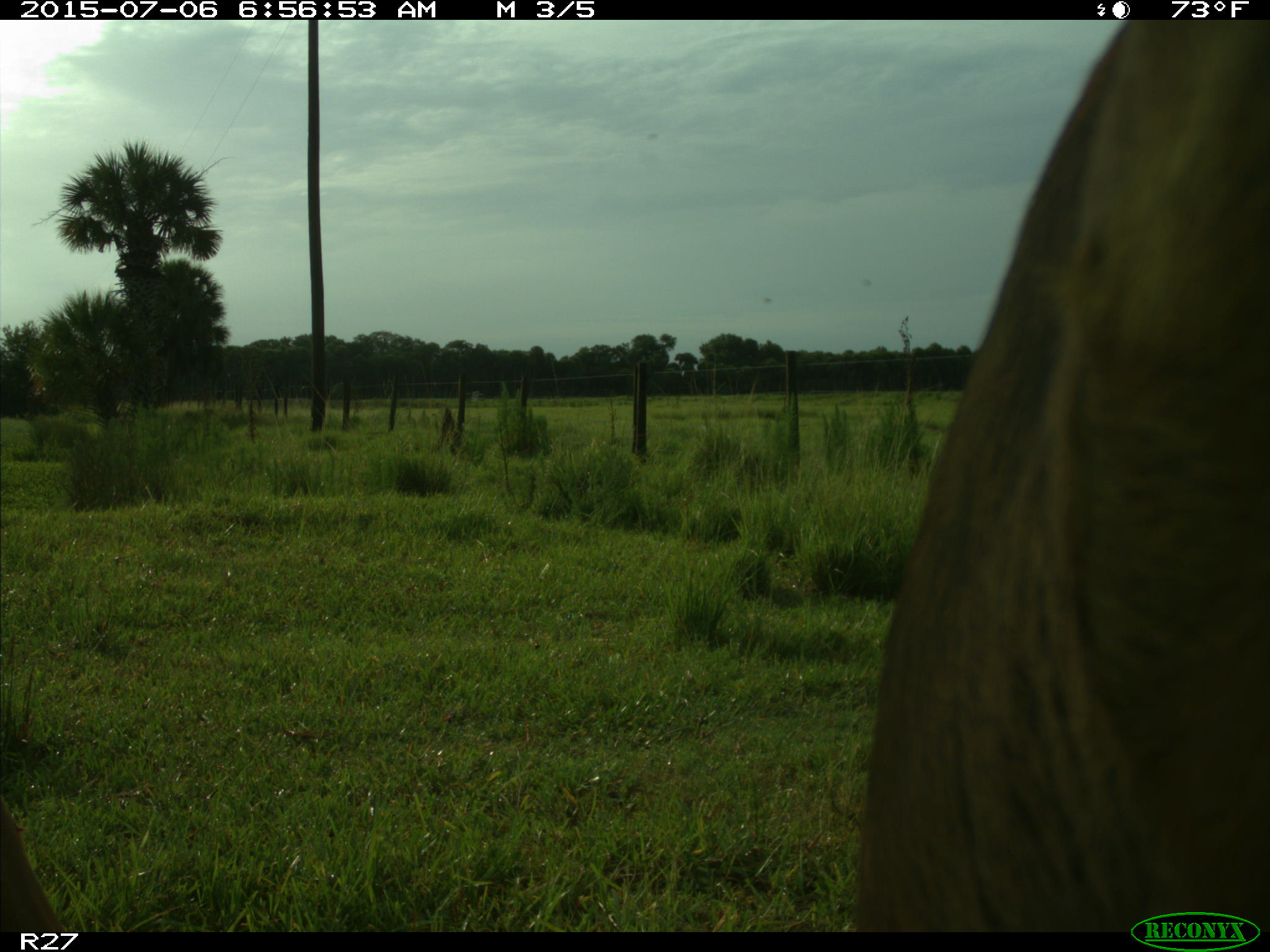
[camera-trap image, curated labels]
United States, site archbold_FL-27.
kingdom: Animalia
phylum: Chordata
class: Mammalia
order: Artiodactyla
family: Bovidae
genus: Bos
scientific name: Bos taurus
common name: domestic cow